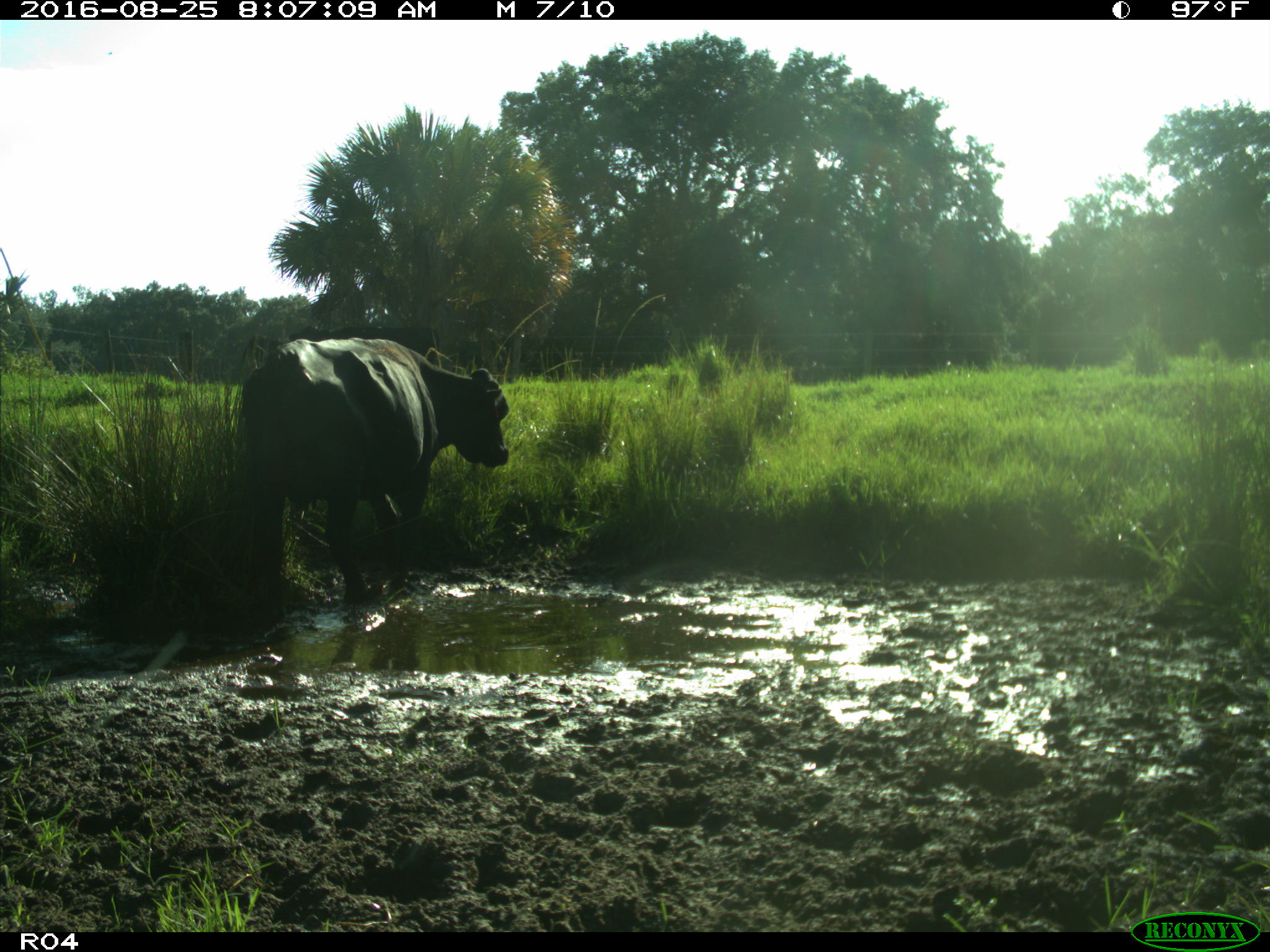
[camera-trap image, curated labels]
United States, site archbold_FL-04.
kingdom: Animalia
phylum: Chordata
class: Mammalia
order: Artiodactyla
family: Bovidae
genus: Bos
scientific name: Bos taurus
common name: domestic cow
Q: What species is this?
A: Bos taurus (domestic cow).